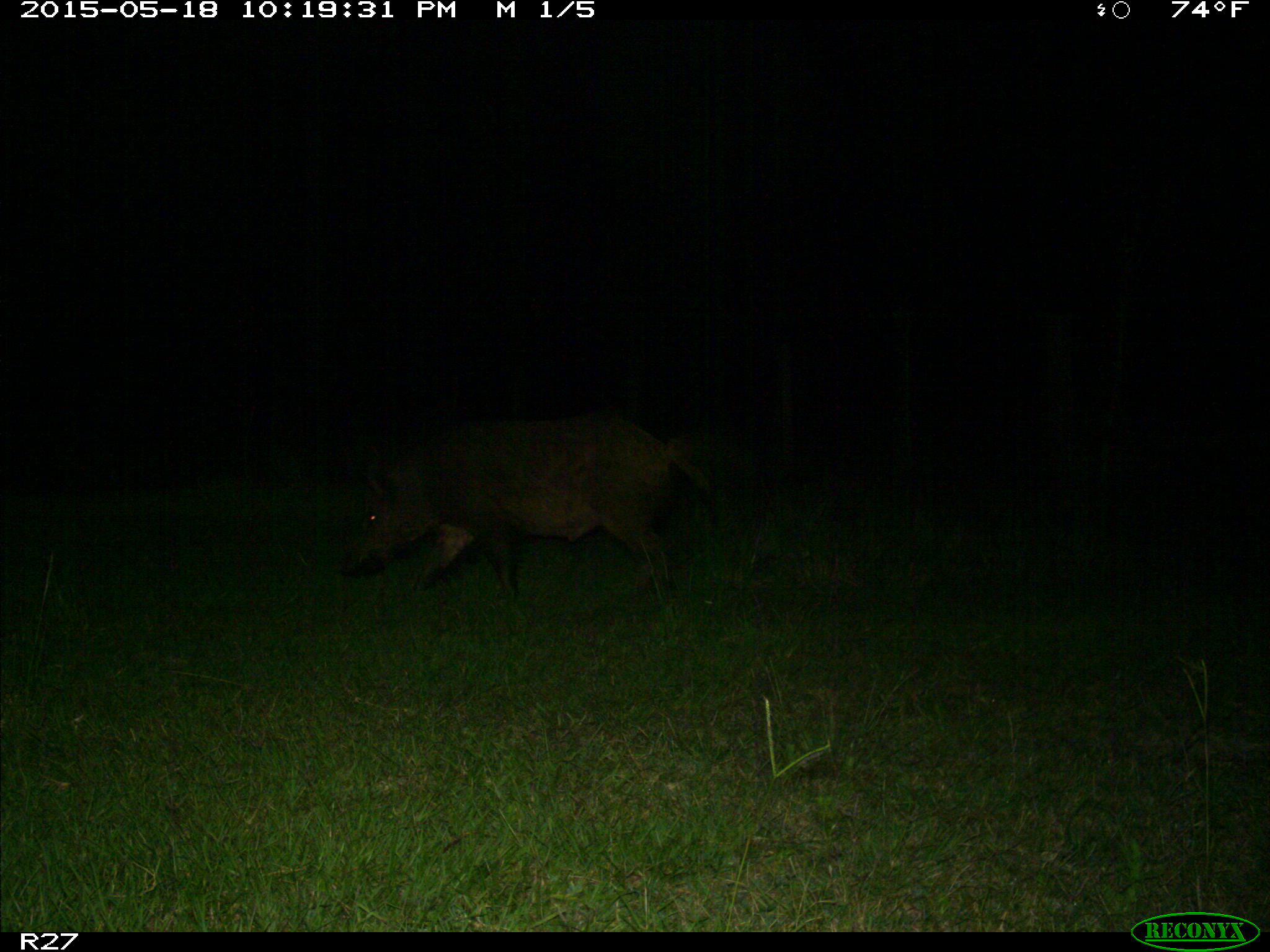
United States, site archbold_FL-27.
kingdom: Animalia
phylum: Chordata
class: Mammalia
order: Artiodactyla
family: Suidae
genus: Sus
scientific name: Sus scrofa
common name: wild boar